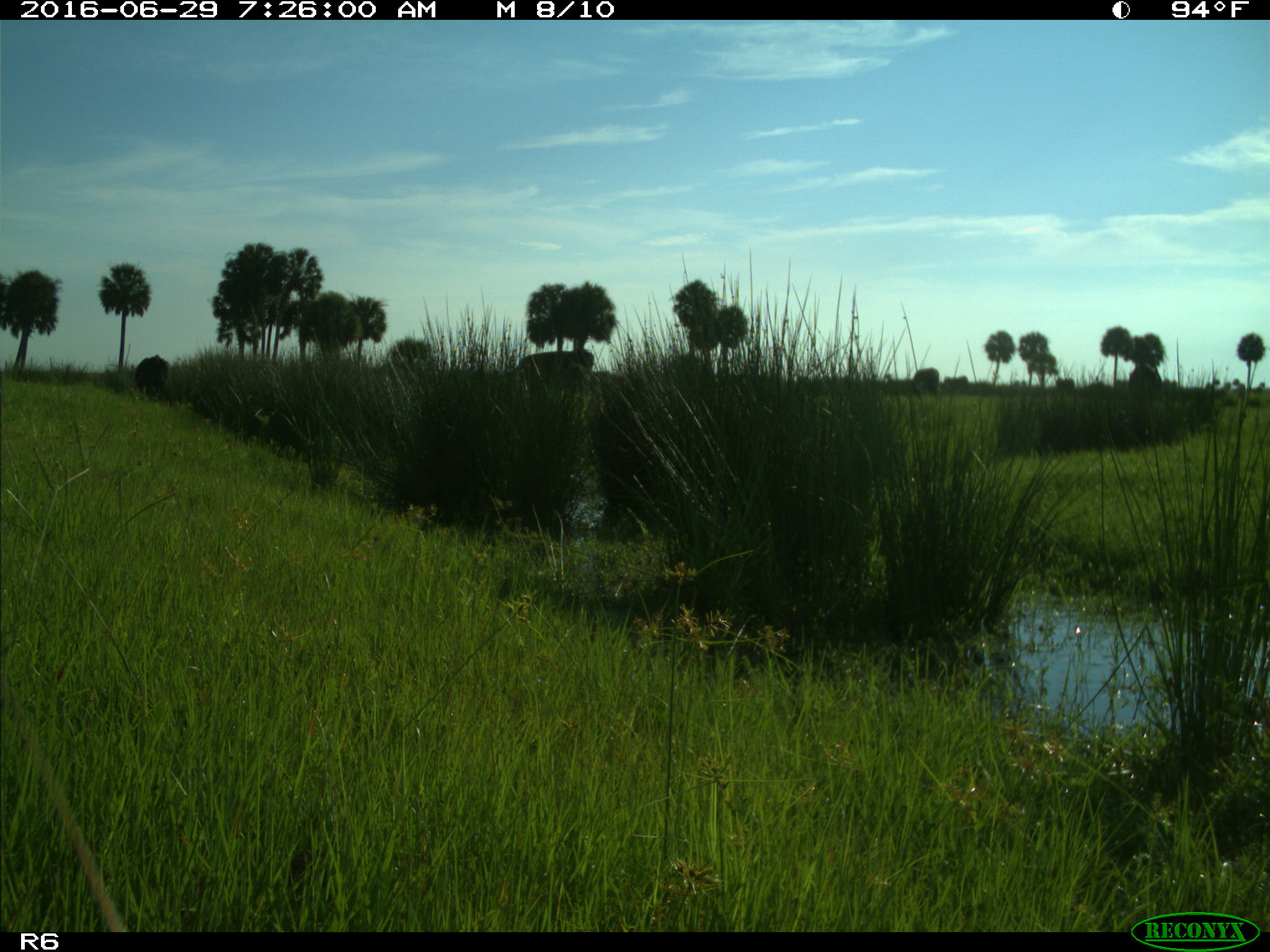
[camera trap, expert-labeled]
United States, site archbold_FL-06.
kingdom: Animalia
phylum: Chordata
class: Mammalia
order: Artiodactyla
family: Bovidae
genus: Bos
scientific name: Bos taurus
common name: domestic cow